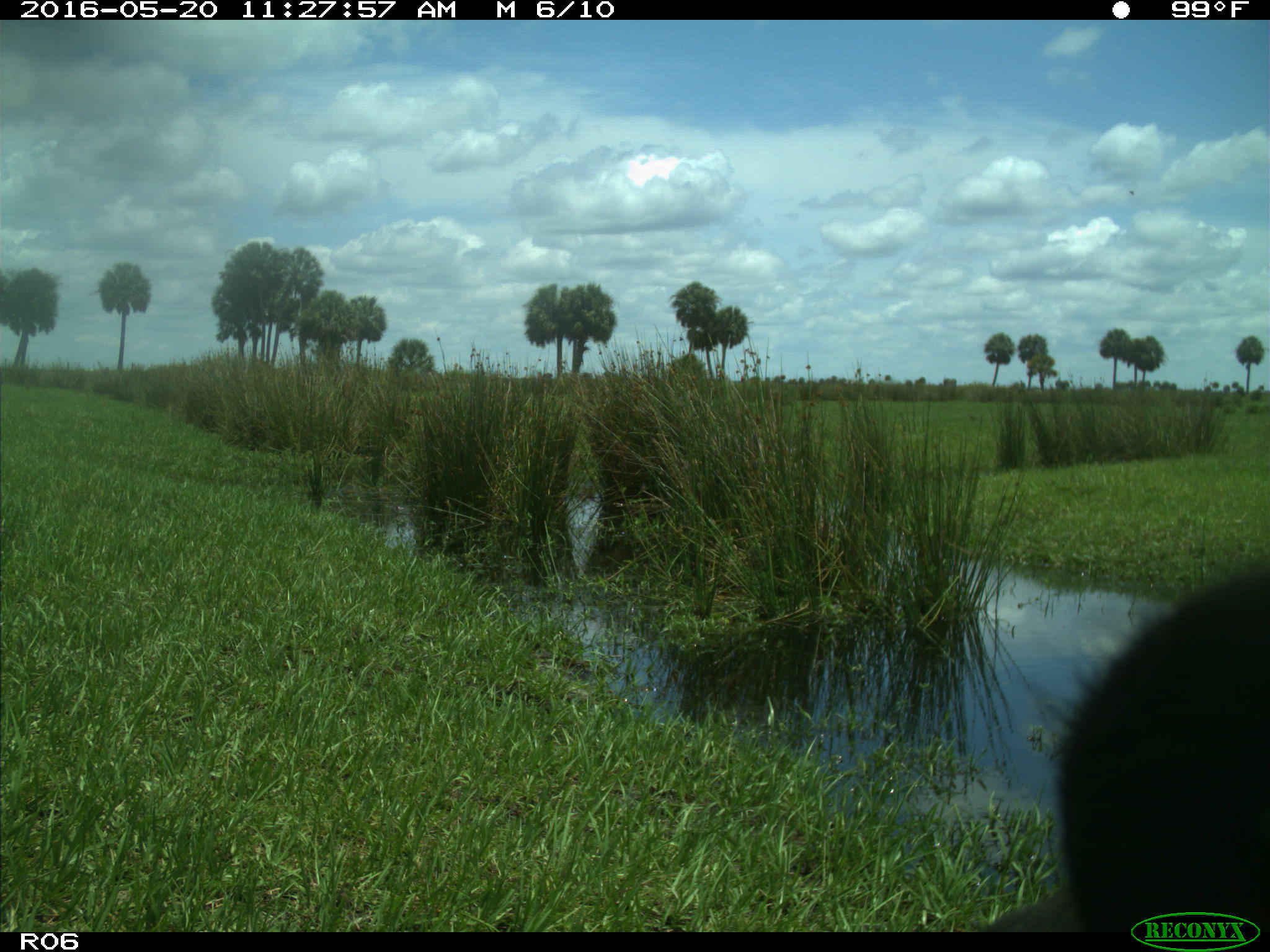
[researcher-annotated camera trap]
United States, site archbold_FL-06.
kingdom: Animalia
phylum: Chordata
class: Mammalia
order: Artiodactyla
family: Bovidae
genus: Bos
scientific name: Bos taurus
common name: domestic cow